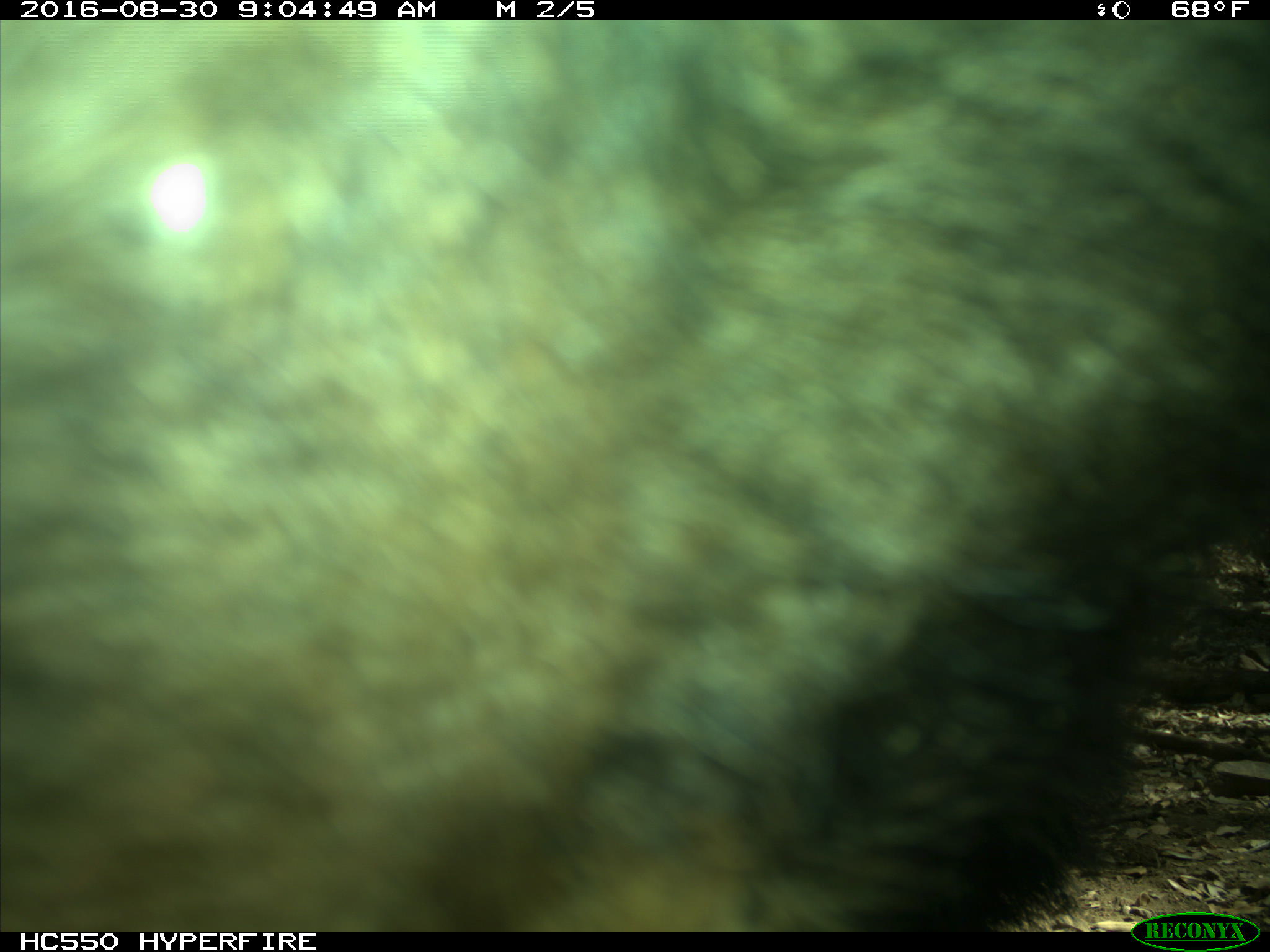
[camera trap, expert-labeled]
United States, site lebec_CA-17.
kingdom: Animalia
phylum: Chordata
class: Mammalia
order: Carnivora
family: Ursidae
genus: Ursus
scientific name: Ursus americanus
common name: american black bear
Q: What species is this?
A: Ursus americanus (american black bear).